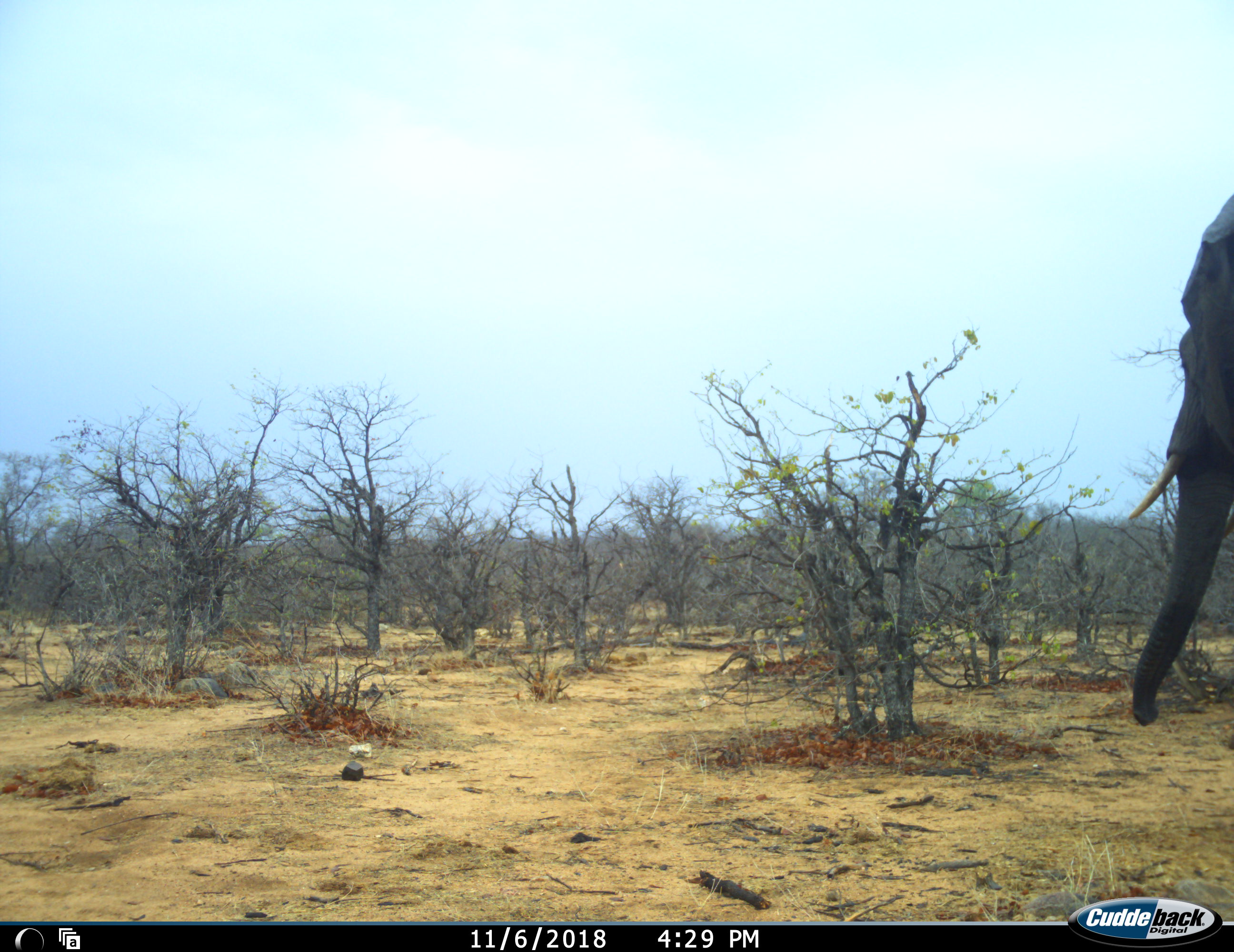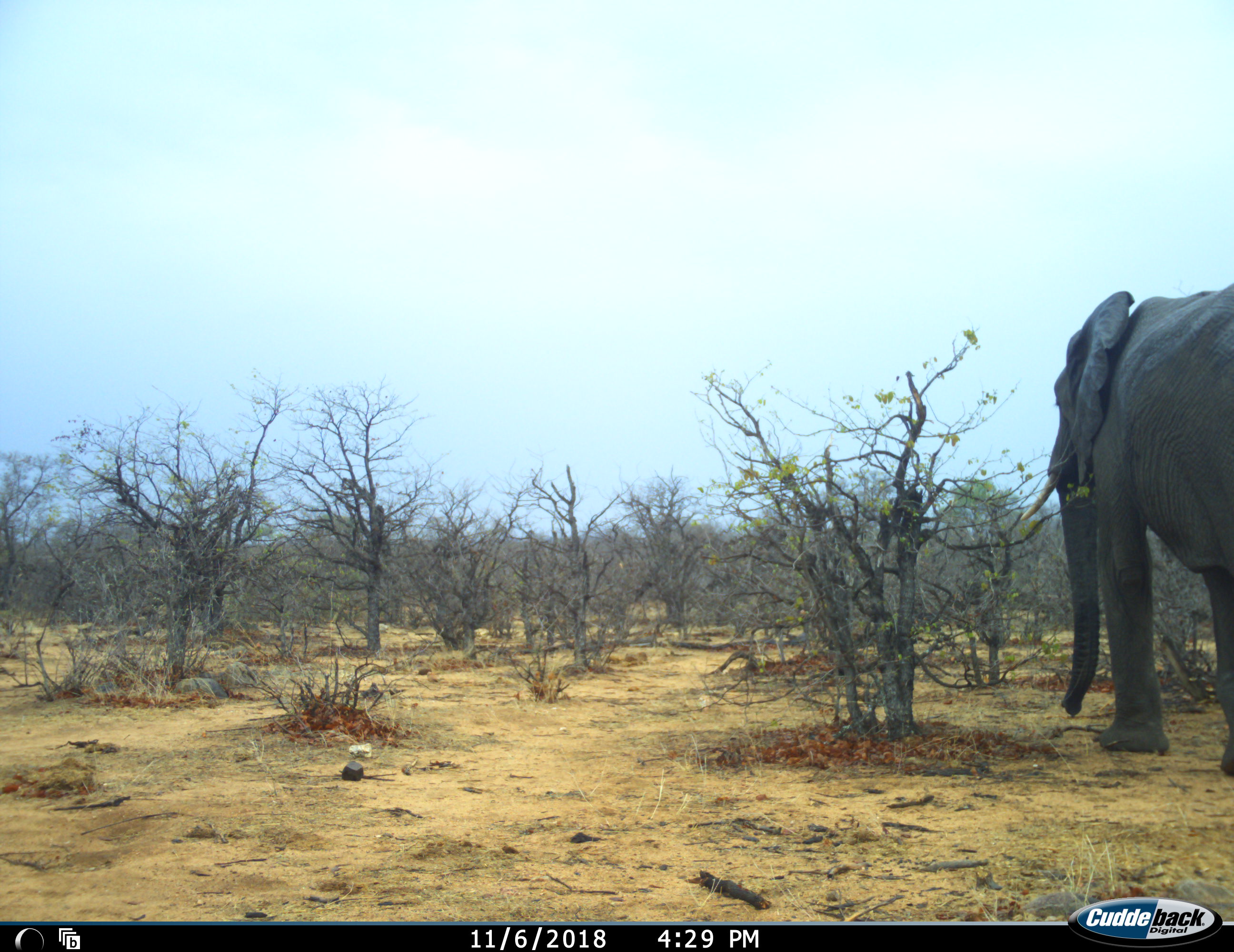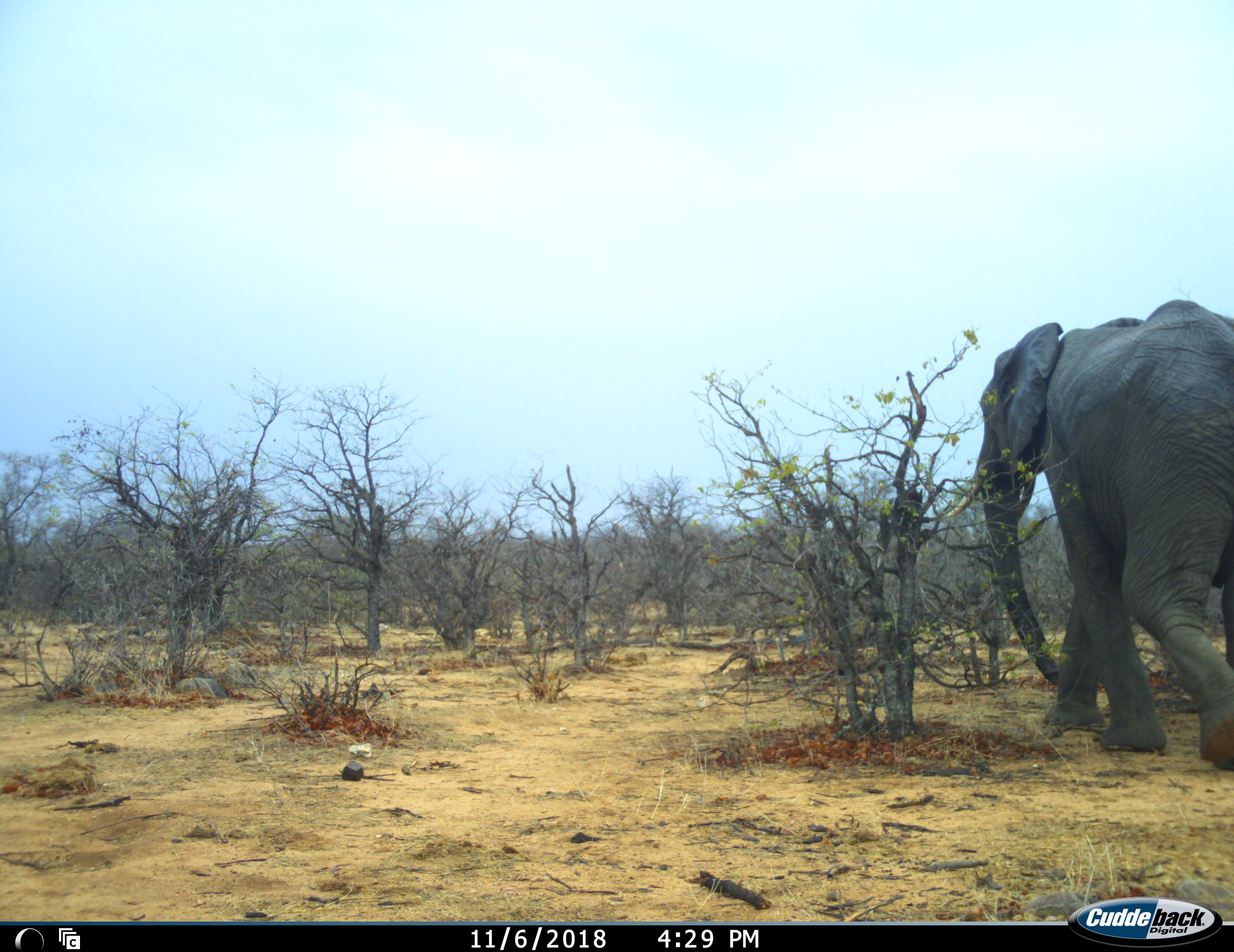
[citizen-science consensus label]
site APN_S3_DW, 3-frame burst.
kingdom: Animalia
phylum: Chordata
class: Mammalia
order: Proboscidea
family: Elephantidae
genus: Loxodonta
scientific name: Loxodonta africana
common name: african bush elephant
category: elephant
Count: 1.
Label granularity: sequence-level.